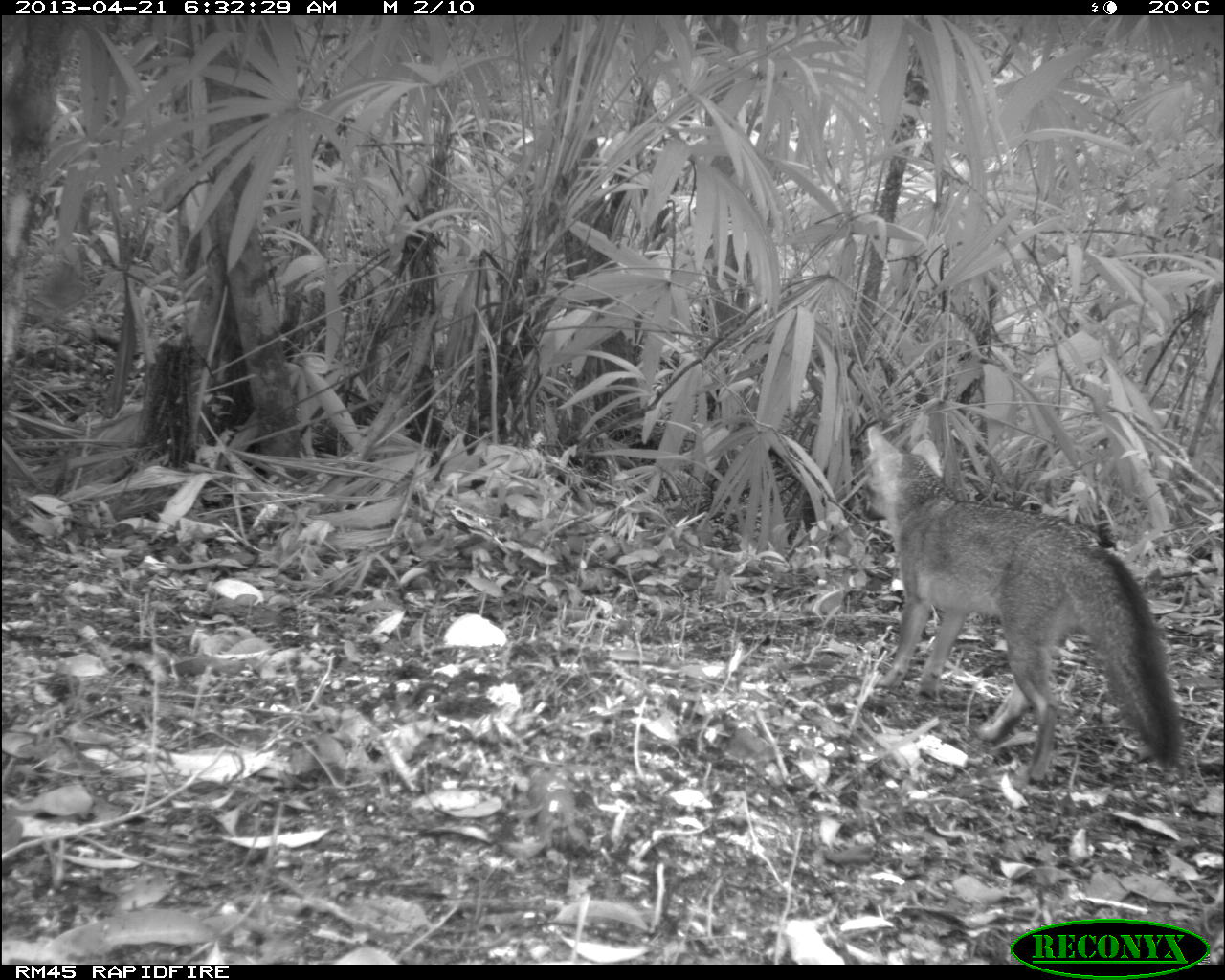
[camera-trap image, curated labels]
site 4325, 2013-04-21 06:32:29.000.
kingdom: Animalia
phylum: Chordata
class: Mammalia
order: Carnivora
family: Canidae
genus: Urocyon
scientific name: Urocyon cinereoargenteus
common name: gray fox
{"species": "Urocyon cinereoargenteus (gray fox)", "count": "1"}